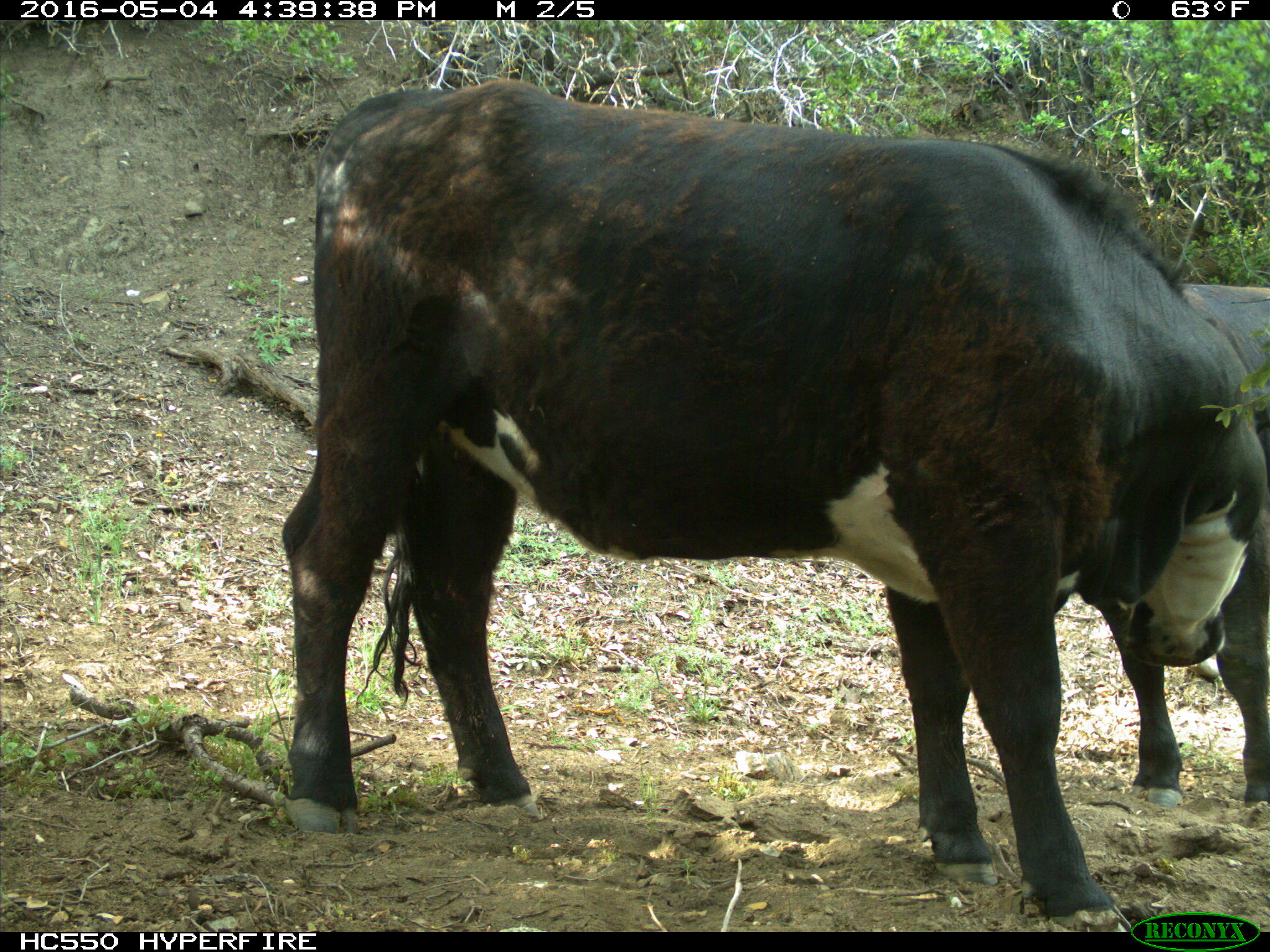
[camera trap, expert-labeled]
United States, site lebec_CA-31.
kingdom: Animalia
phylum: Chordata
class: Mammalia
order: Artiodactyla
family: Bovidae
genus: Bos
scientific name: Bos taurus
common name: domestic cow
Bos taurus (domestic cow).